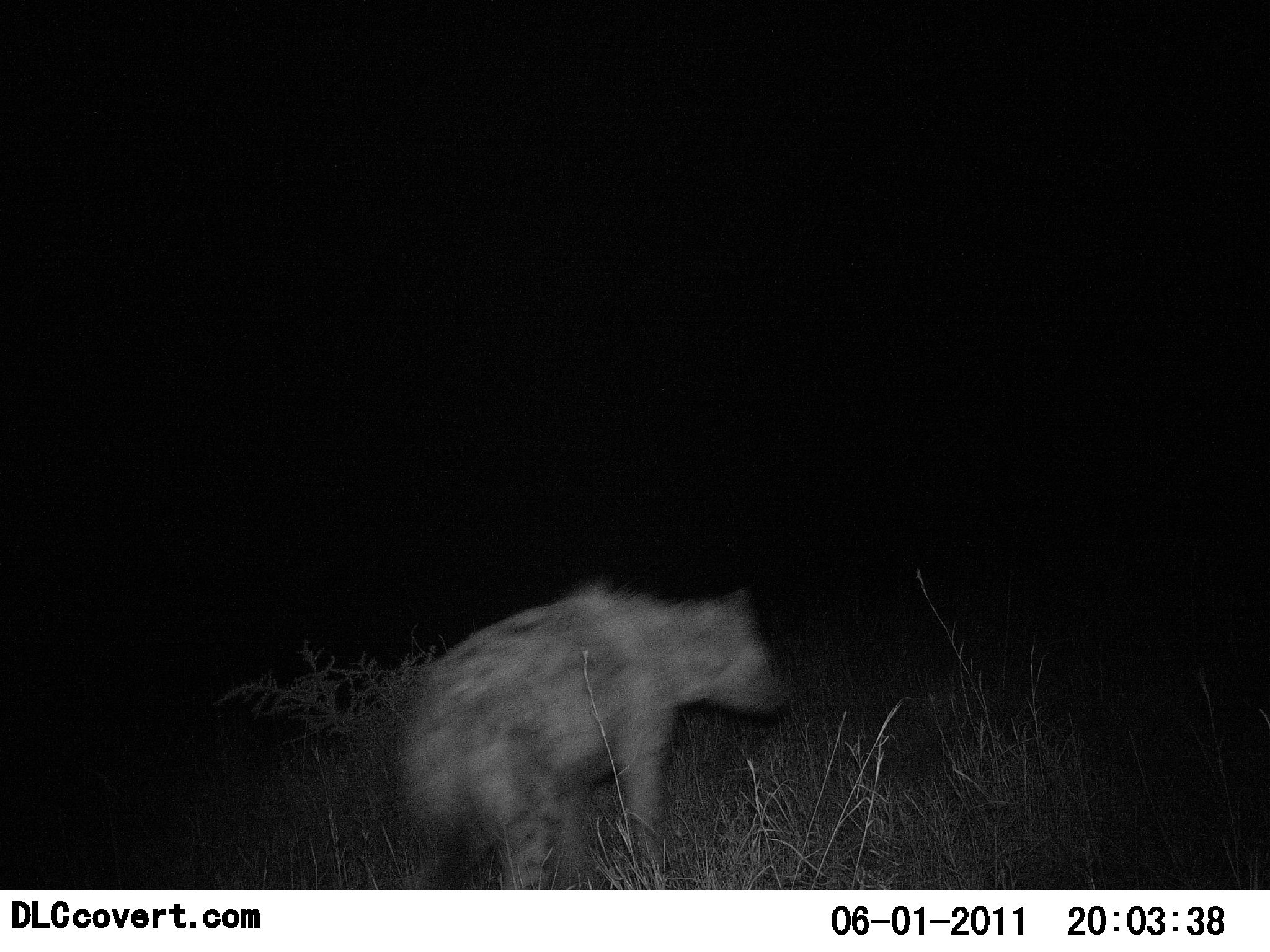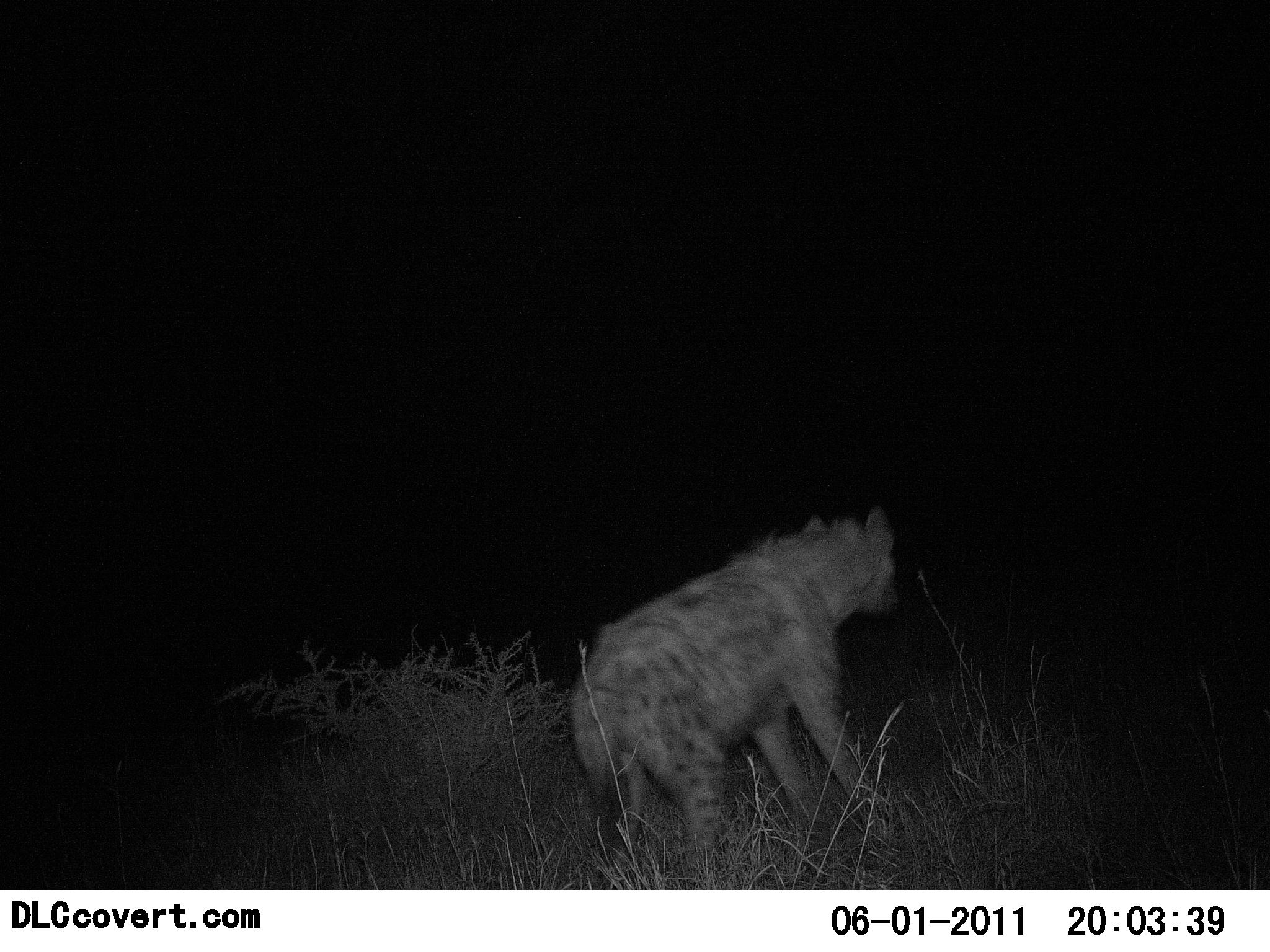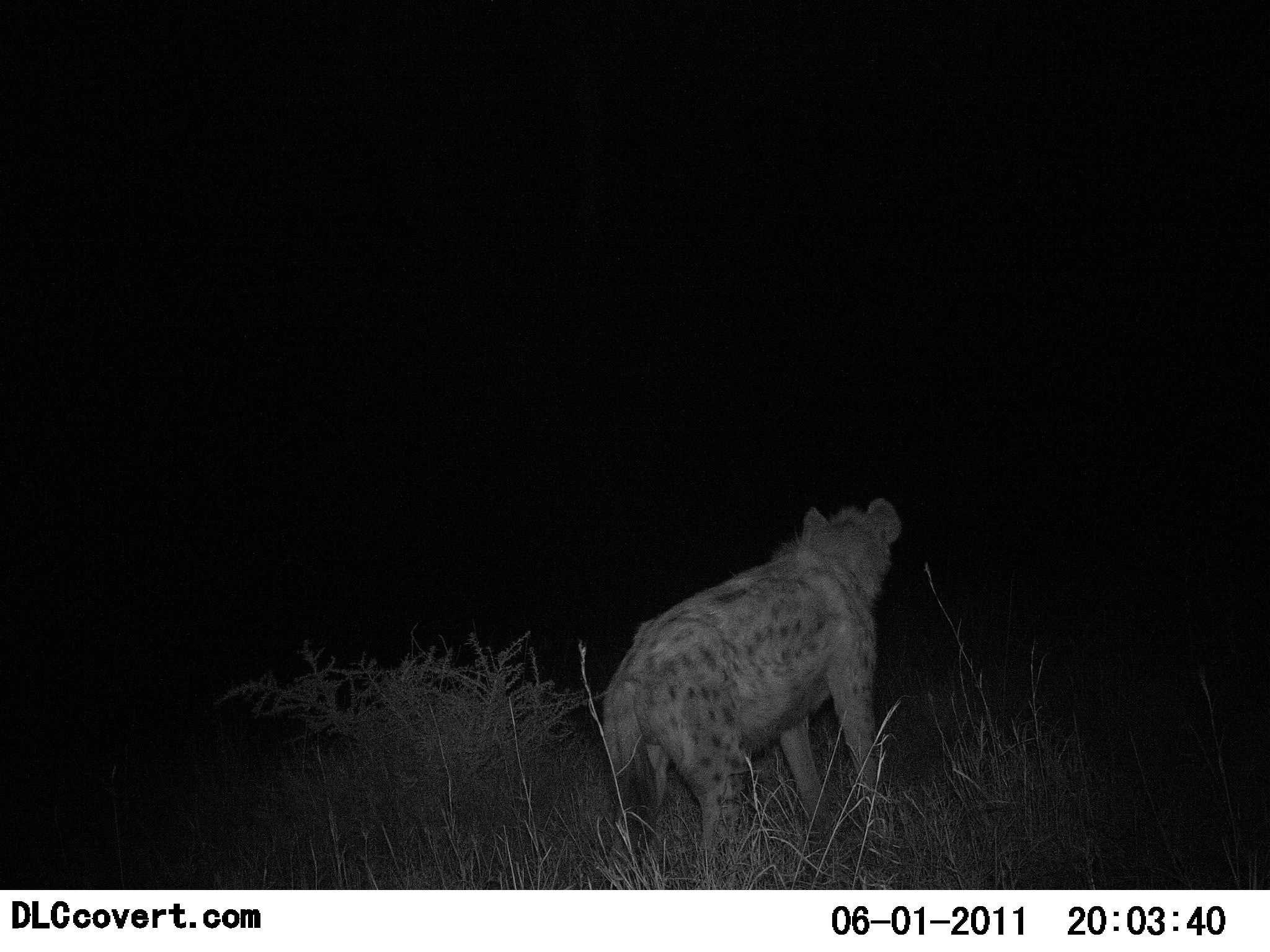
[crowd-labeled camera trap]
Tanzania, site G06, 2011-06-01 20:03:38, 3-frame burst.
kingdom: Animalia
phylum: Chordata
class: Mammalia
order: Carnivora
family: Hyaenidae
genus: Crocuta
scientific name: Crocuta crocuta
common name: spotted hyena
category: hyenaspotted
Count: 1.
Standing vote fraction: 30%.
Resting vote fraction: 0%.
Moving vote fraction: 100%.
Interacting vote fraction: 0%.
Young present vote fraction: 0%.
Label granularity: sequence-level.